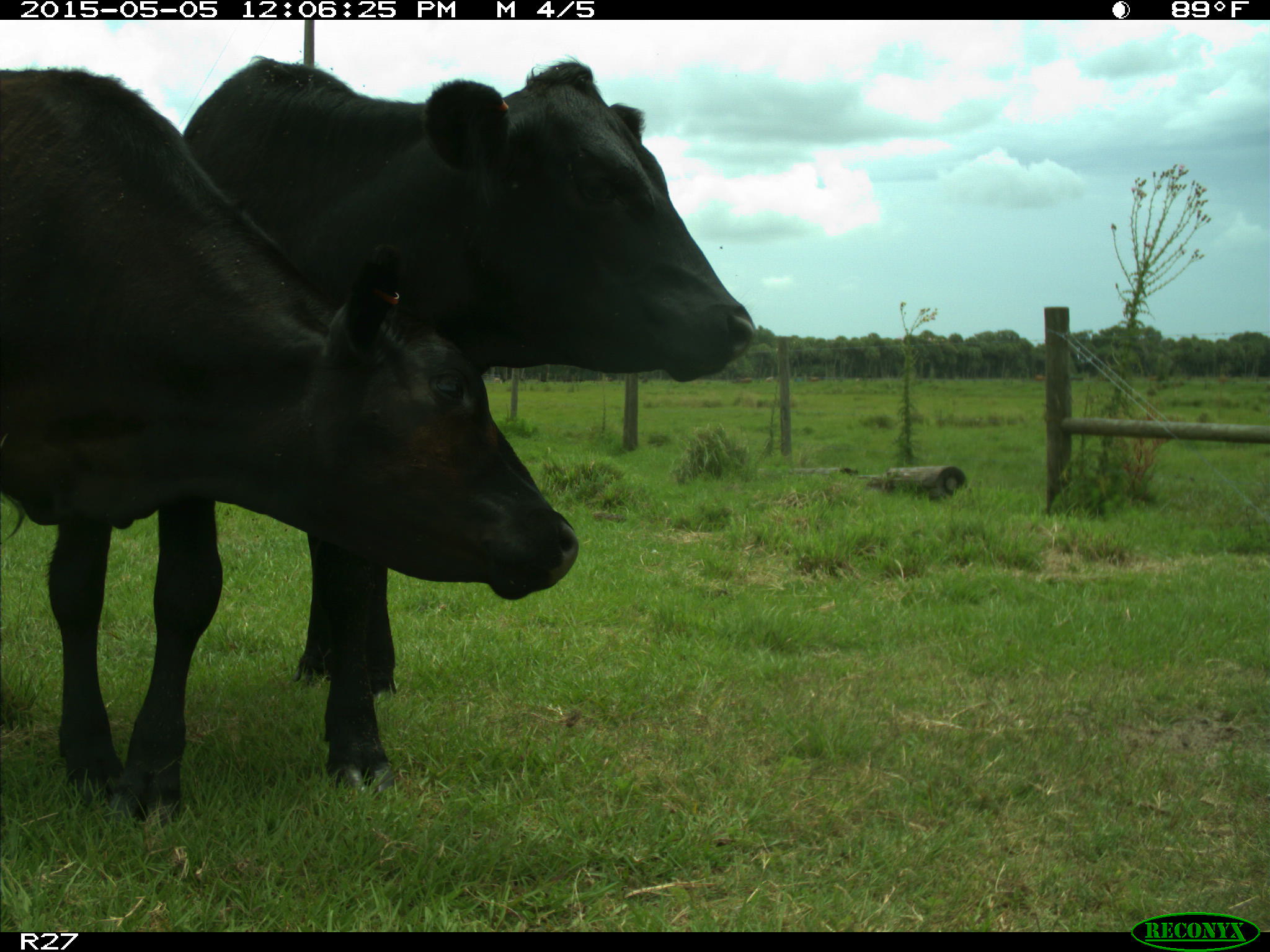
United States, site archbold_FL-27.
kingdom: Animalia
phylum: Chordata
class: Mammalia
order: Artiodactyla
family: Bovidae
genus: Bos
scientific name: Bos taurus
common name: domestic cow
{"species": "Bos taurus (domestic cow)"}